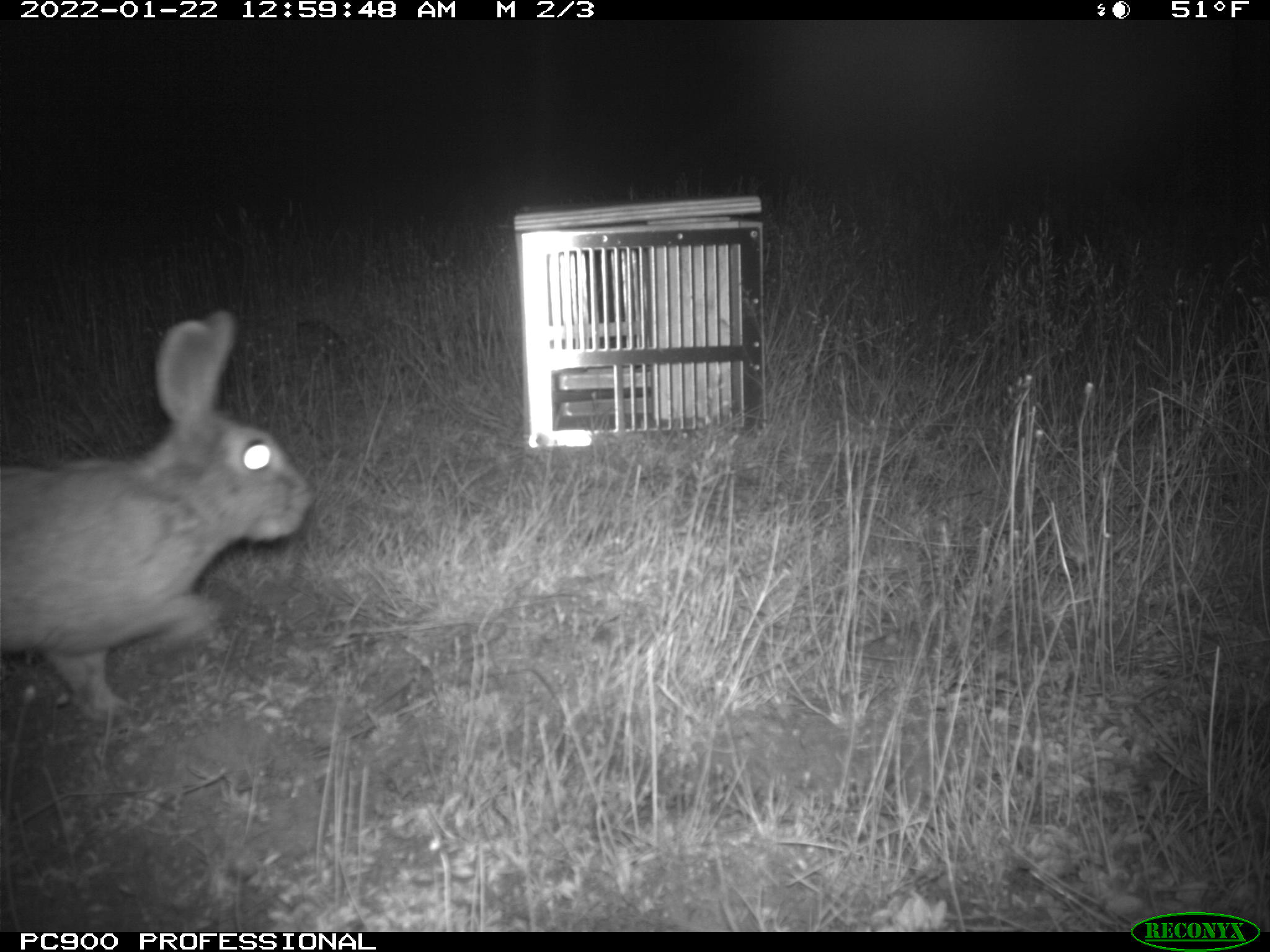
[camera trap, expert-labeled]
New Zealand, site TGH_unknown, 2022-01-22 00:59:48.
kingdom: Animalia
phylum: Chordata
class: Mammalia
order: Lagomorpha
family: Leporidae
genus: Oryctolagus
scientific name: Oryctolagus cuniculus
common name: european rabbit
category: rabbit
Rabbit (european rabbit) (Oryctolagus cuniculus).